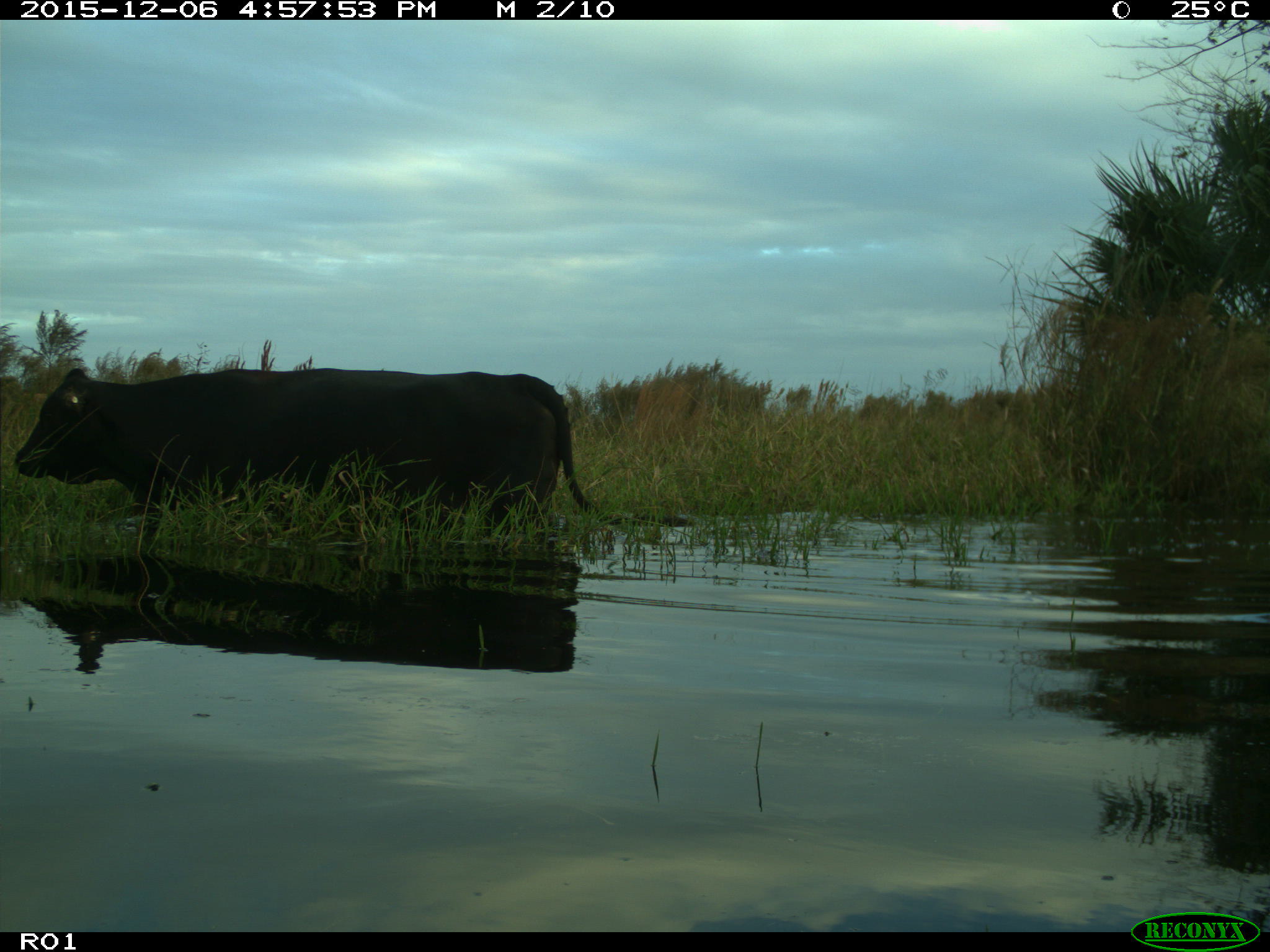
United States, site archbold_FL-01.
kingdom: Animalia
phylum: Chordata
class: Mammalia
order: Artiodactyla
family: Bovidae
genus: Bos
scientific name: Bos taurus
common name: domestic cow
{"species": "Bos taurus (domestic cow)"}